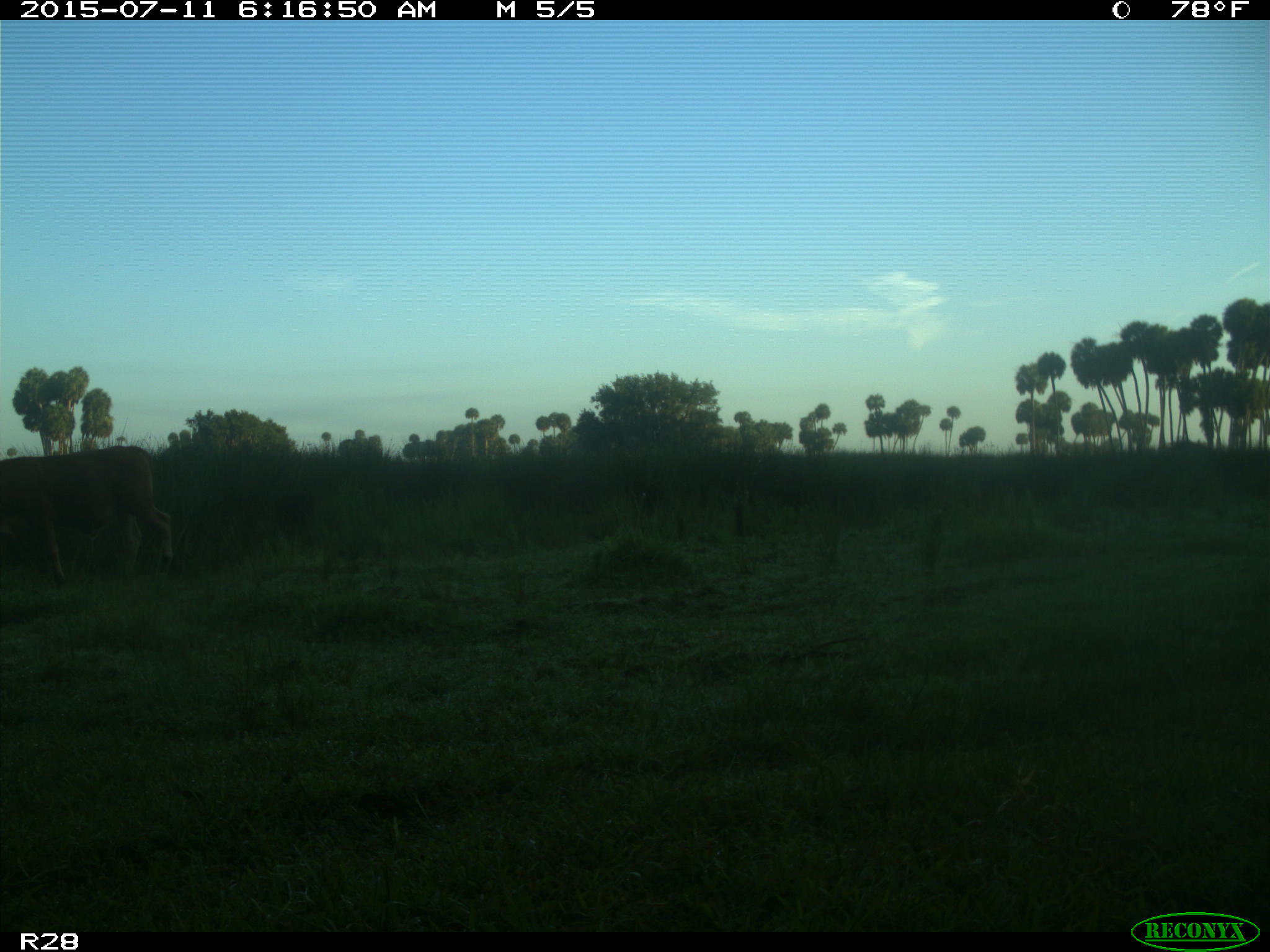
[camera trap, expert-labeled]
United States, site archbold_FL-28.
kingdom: Animalia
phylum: Chordata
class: Mammalia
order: Artiodactyla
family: Bovidae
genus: Bos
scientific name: Bos taurus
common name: domestic cow